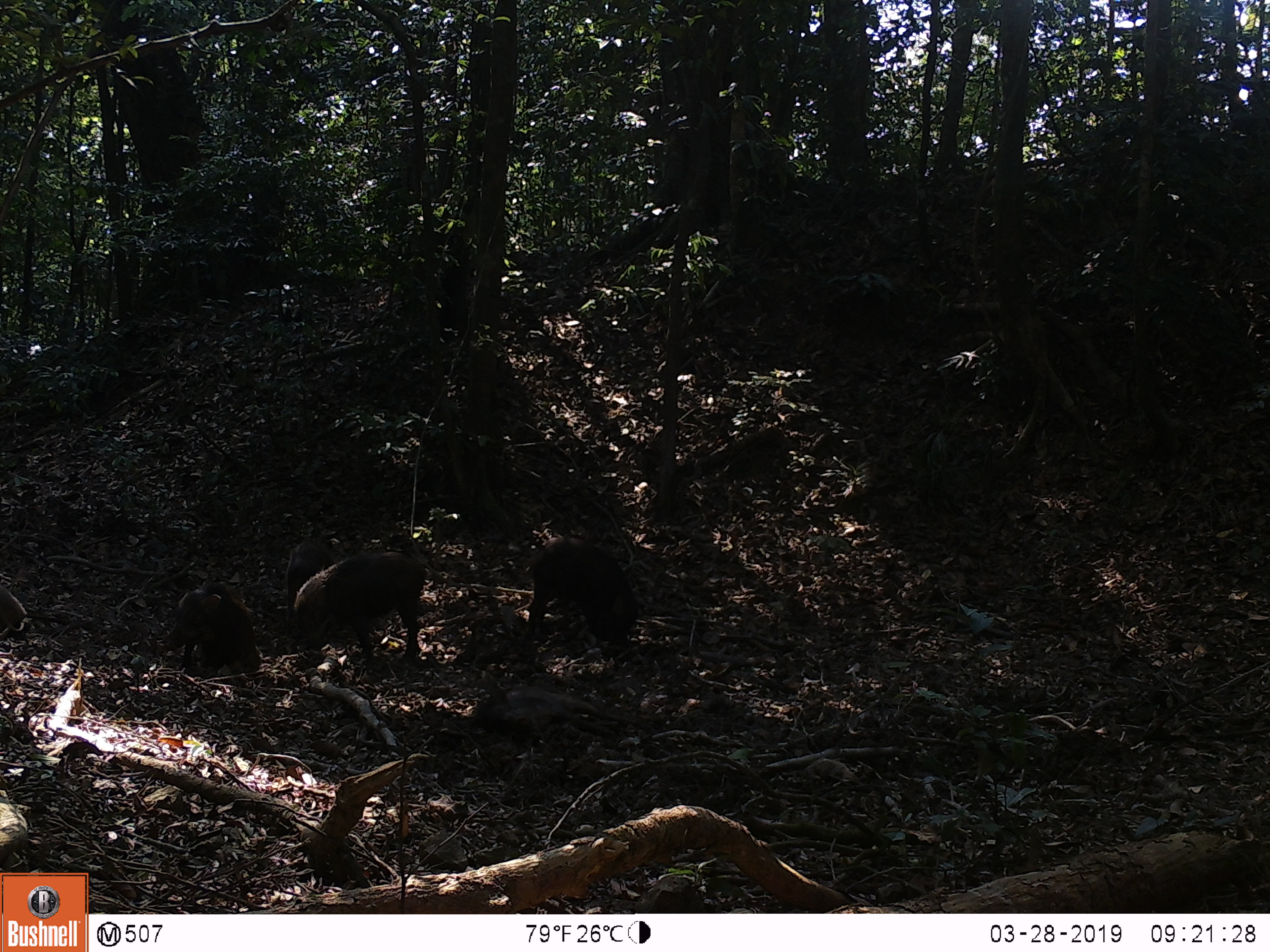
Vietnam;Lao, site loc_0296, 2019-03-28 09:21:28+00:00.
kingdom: Animalia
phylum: Chordata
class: Mammalia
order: Artiodactyla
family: Suidae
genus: Sus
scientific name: Sus scrofa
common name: eurasian wild pig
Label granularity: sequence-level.